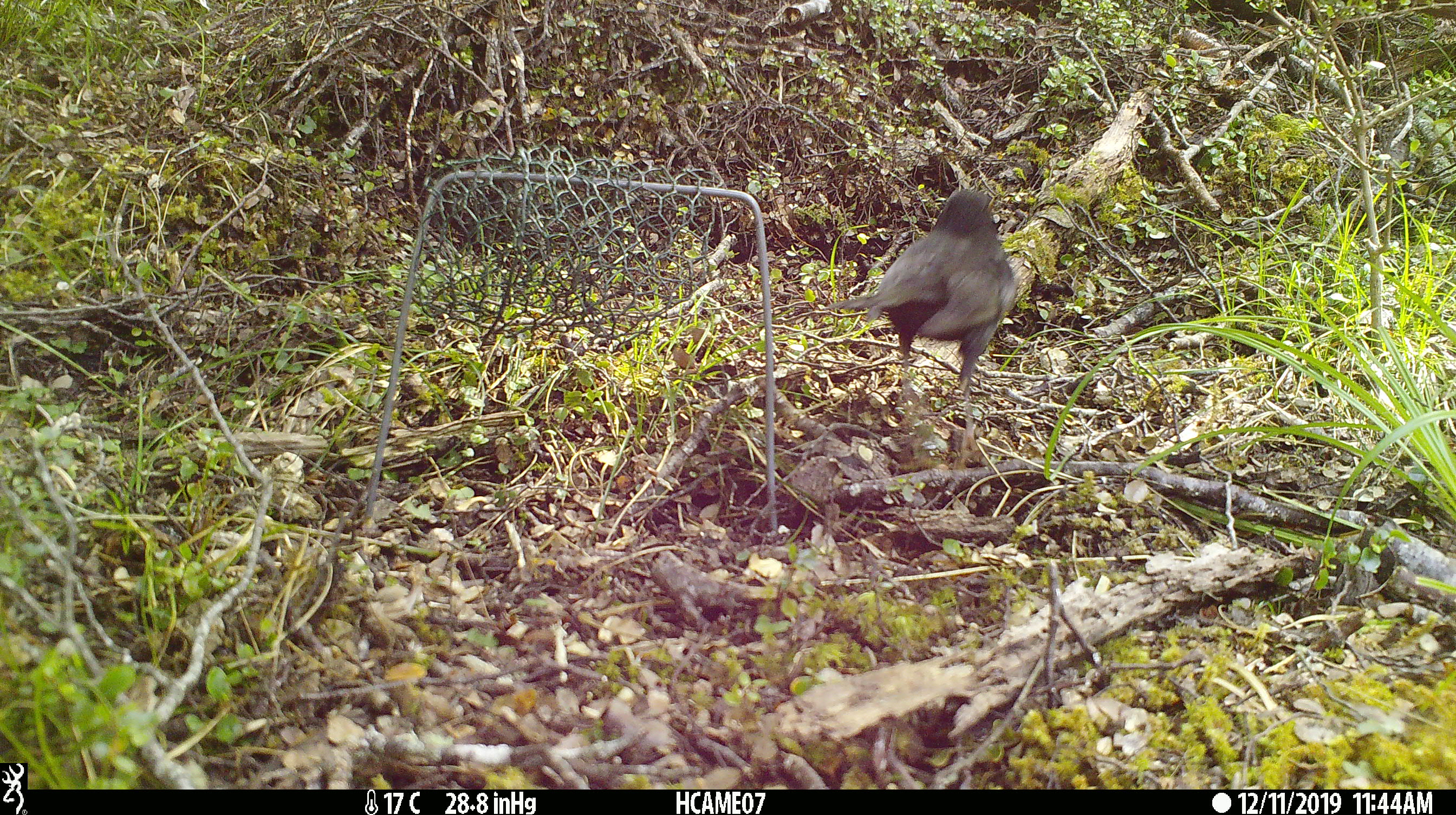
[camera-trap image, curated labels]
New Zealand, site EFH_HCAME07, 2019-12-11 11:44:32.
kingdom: Animalia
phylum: Chordata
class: Aves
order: Passeriformes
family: Turdidae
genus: Turdus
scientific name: Turdus merula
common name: eurasian blackbird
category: blackbird